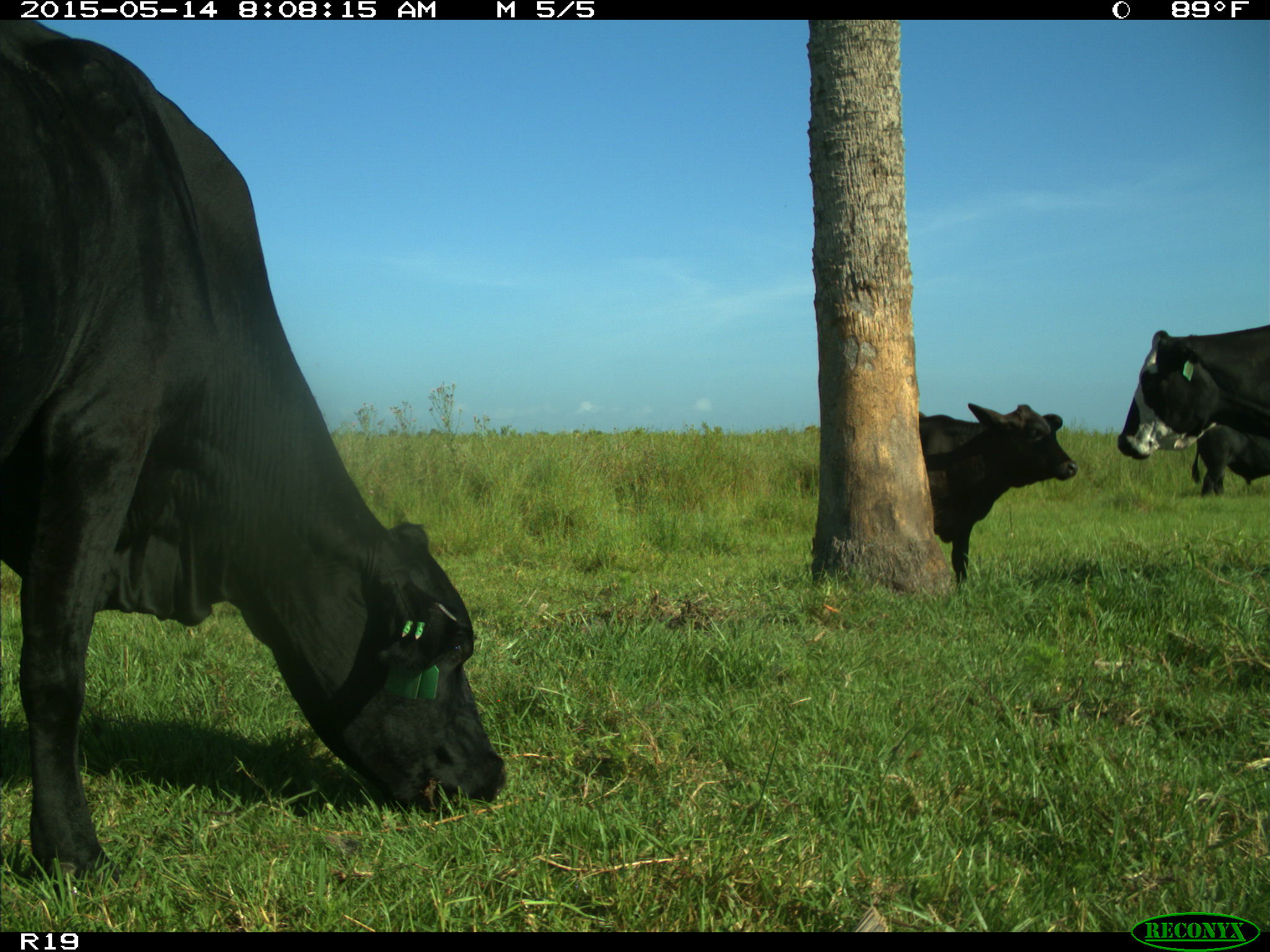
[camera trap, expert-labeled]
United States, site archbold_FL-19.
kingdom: Animalia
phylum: Chordata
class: Mammalia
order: Artiodactyla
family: Bovidae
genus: Bos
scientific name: Bos taurus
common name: domestic cow